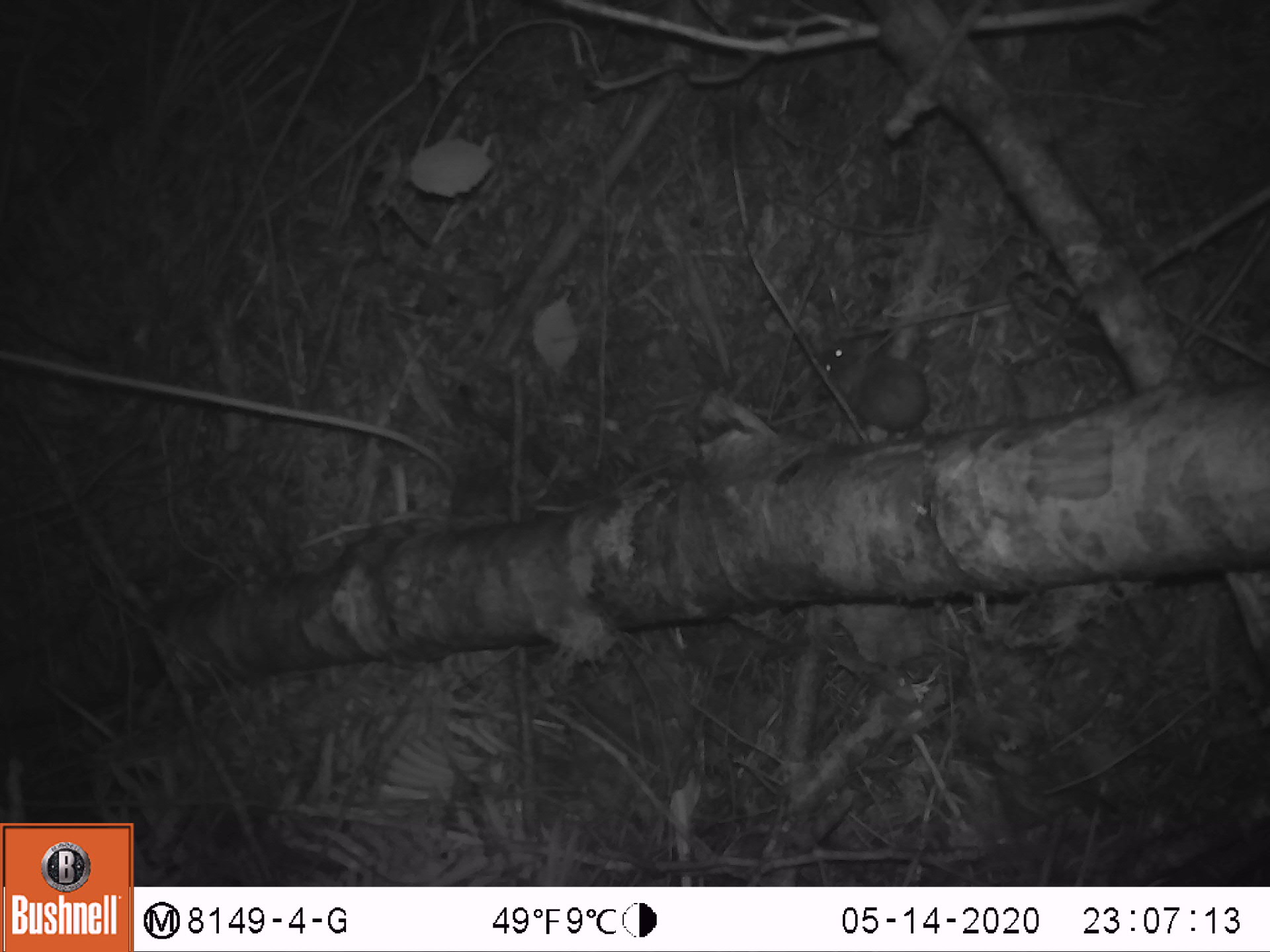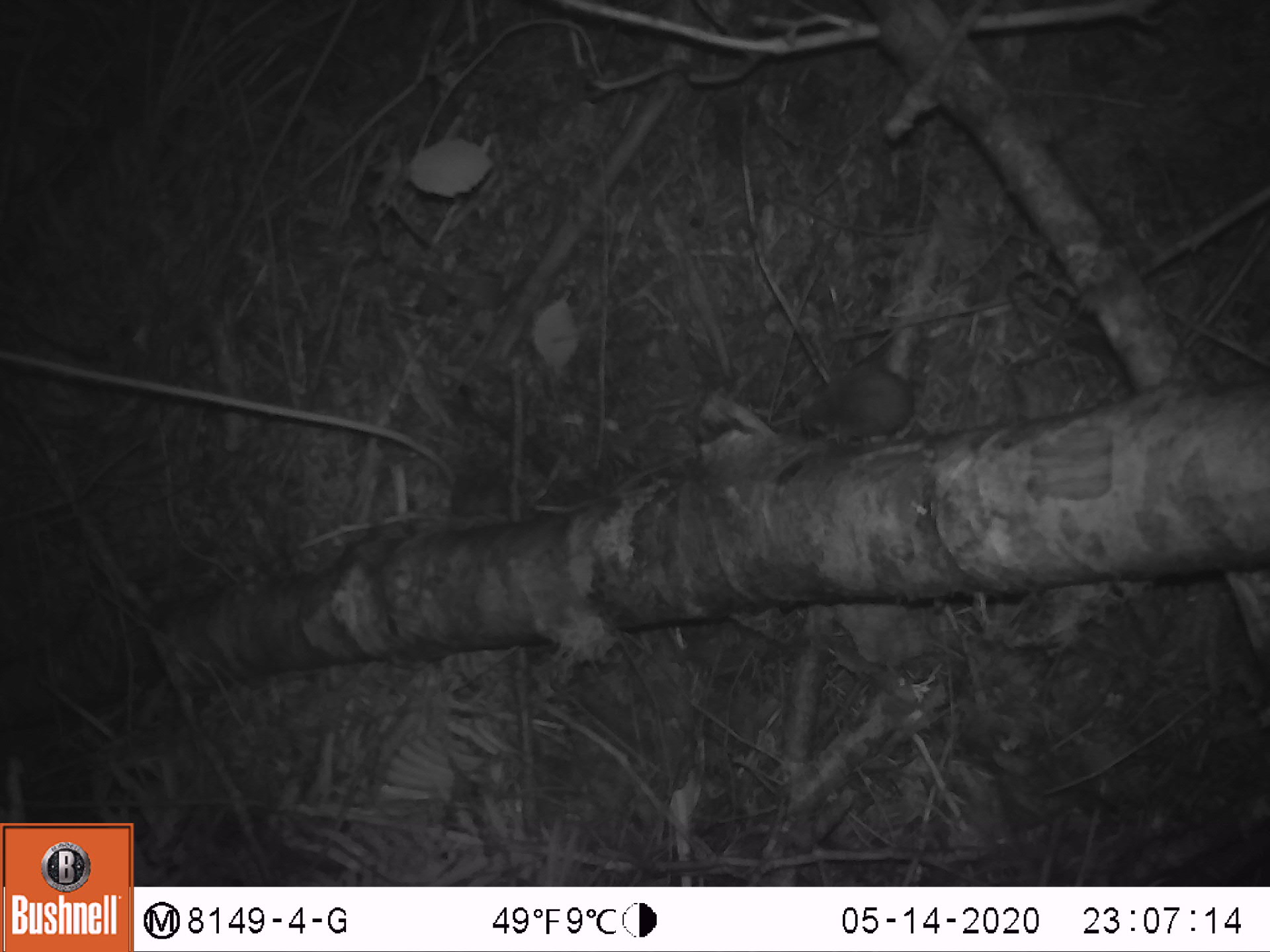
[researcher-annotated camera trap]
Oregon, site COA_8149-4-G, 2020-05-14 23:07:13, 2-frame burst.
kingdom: Animalia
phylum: Chordata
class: Mammalia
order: Rodentia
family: Sciuridae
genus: Glaucomys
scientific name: Glaucomys oregonensis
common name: humboldt's flying squirrel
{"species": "humboldt's flying squirrel (Glaucomys oregonensis)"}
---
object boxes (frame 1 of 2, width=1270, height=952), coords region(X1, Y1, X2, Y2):
humboldt's flying squirrel: region(808, 337, 952, 451)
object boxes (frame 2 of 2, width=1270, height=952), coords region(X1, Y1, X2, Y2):
humboldt's flying squirrel: region(779, 356, 938, 441)